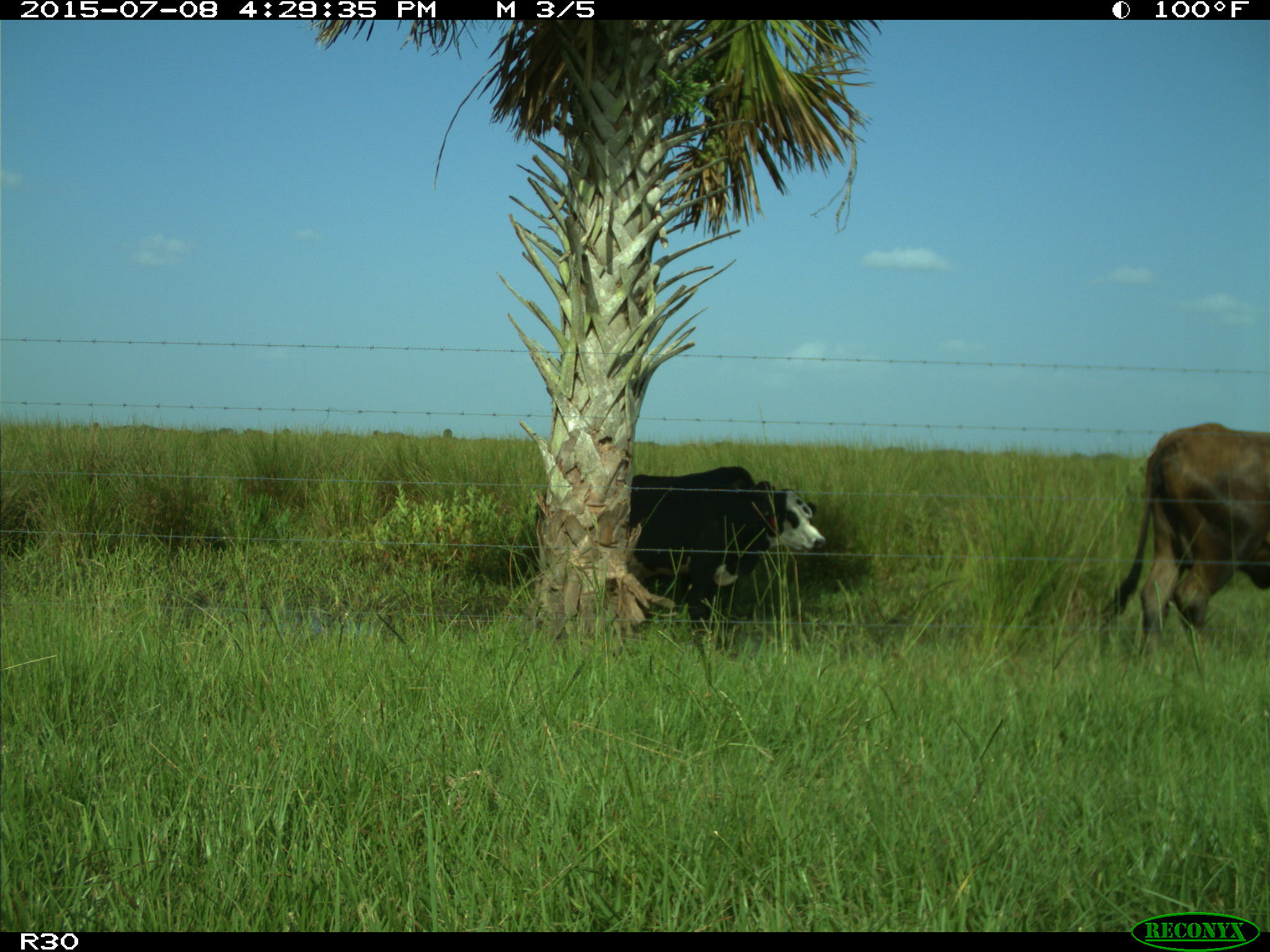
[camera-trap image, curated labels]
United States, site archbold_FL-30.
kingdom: Animalia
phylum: Chordata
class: Mammalia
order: Artiodactyla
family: Bovidae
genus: Bos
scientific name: Bos taurus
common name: domestic cow